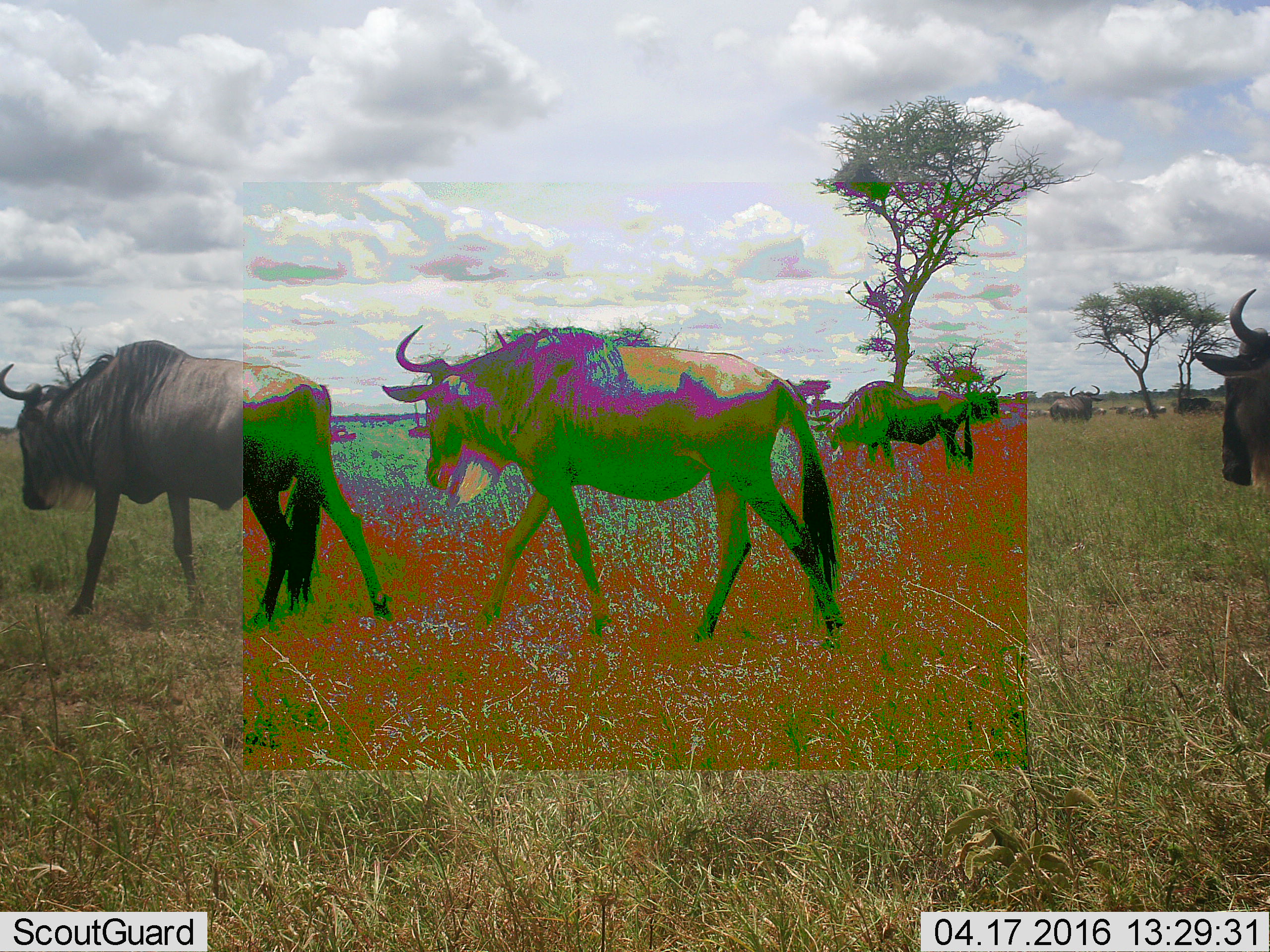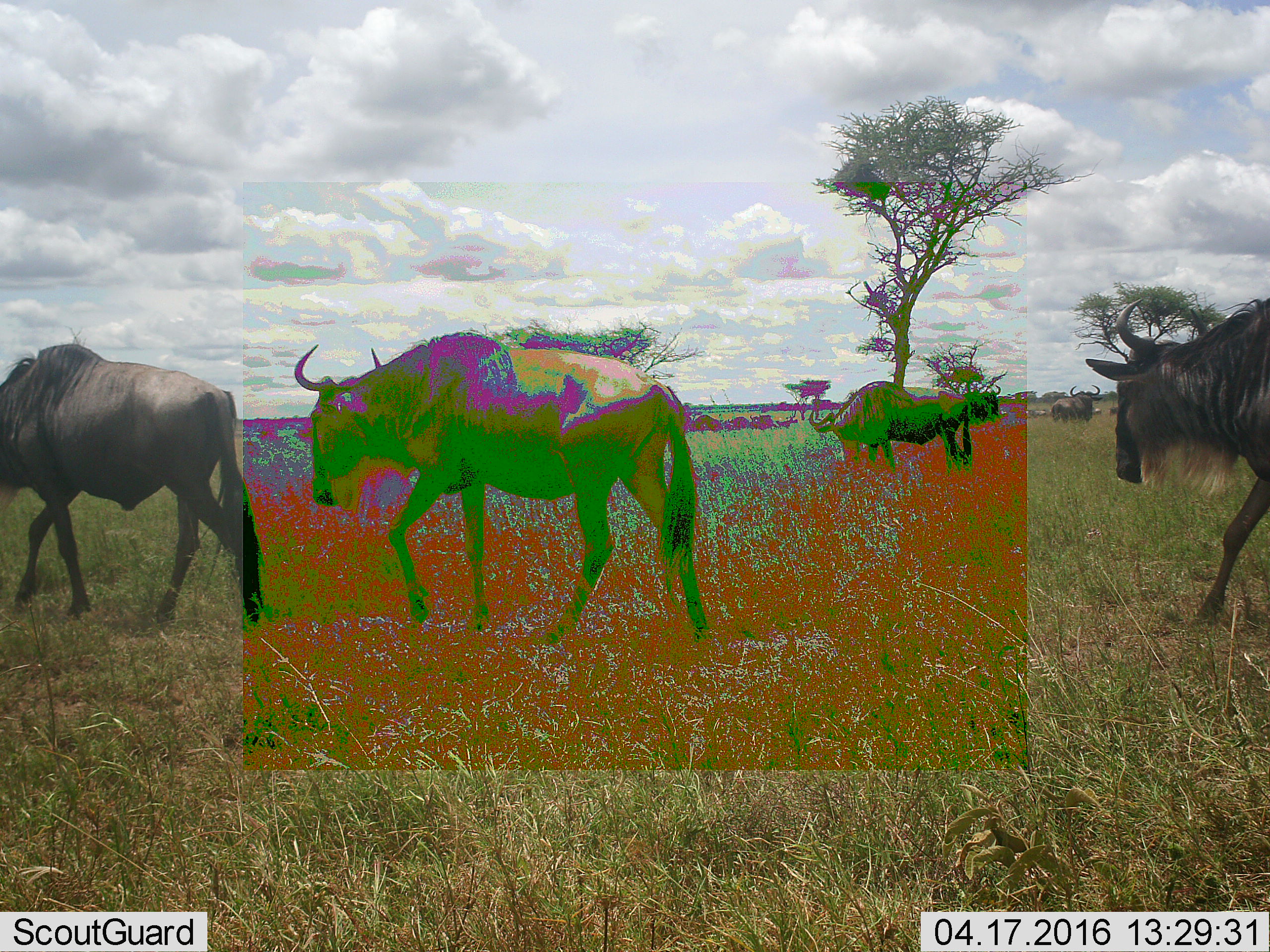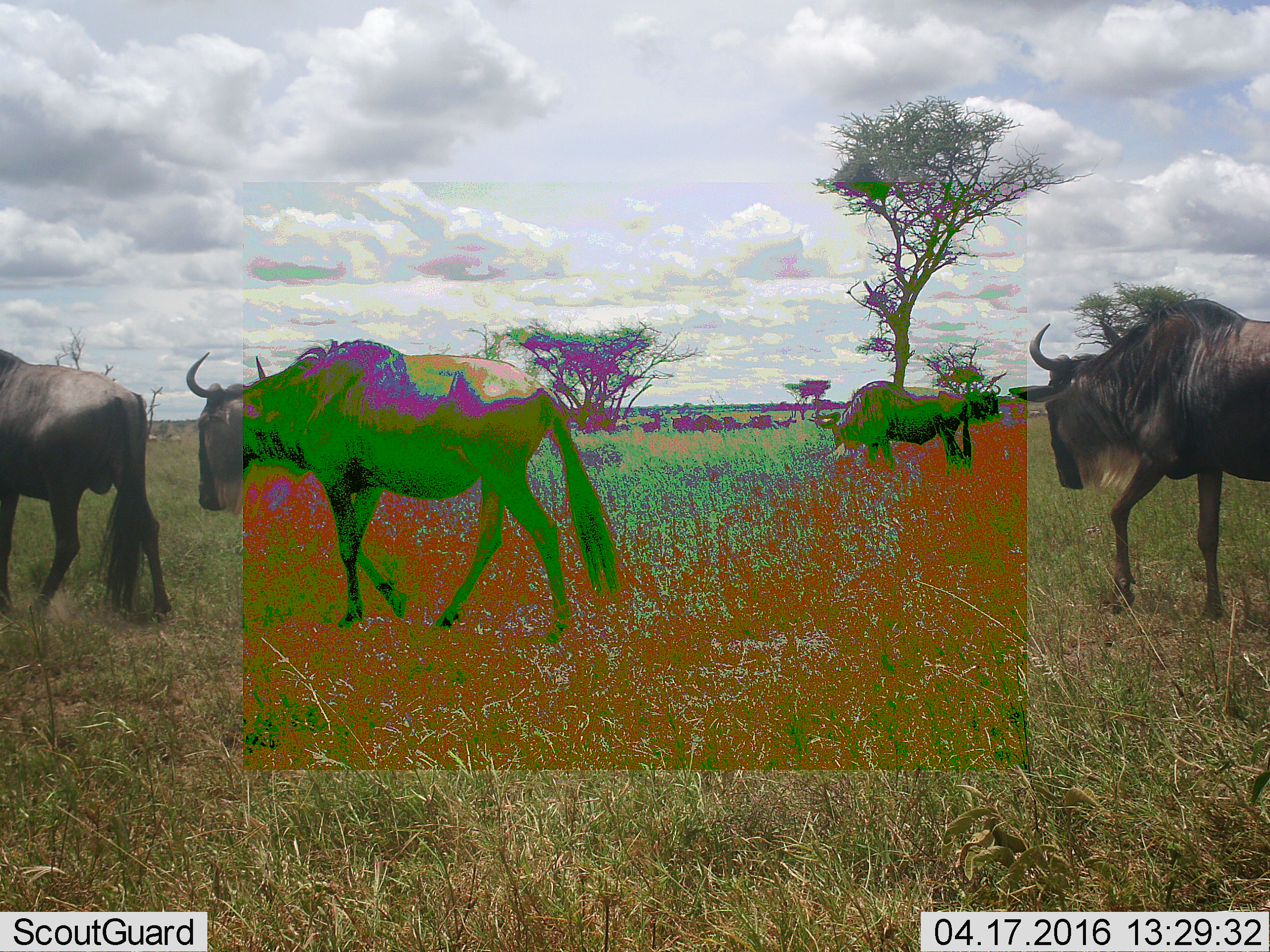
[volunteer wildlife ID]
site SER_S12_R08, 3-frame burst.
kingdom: Animalia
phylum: Chordata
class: Mammalia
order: Artiodactyla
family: Bovidae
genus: Connochaetes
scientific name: Connochaetes taurinus taurinus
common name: blue wildebeest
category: wildebeestblue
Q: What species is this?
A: Wildebeestblue (blue wildebeest) (Connochaetes taurinus taurinus).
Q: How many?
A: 11-50.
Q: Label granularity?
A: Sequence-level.